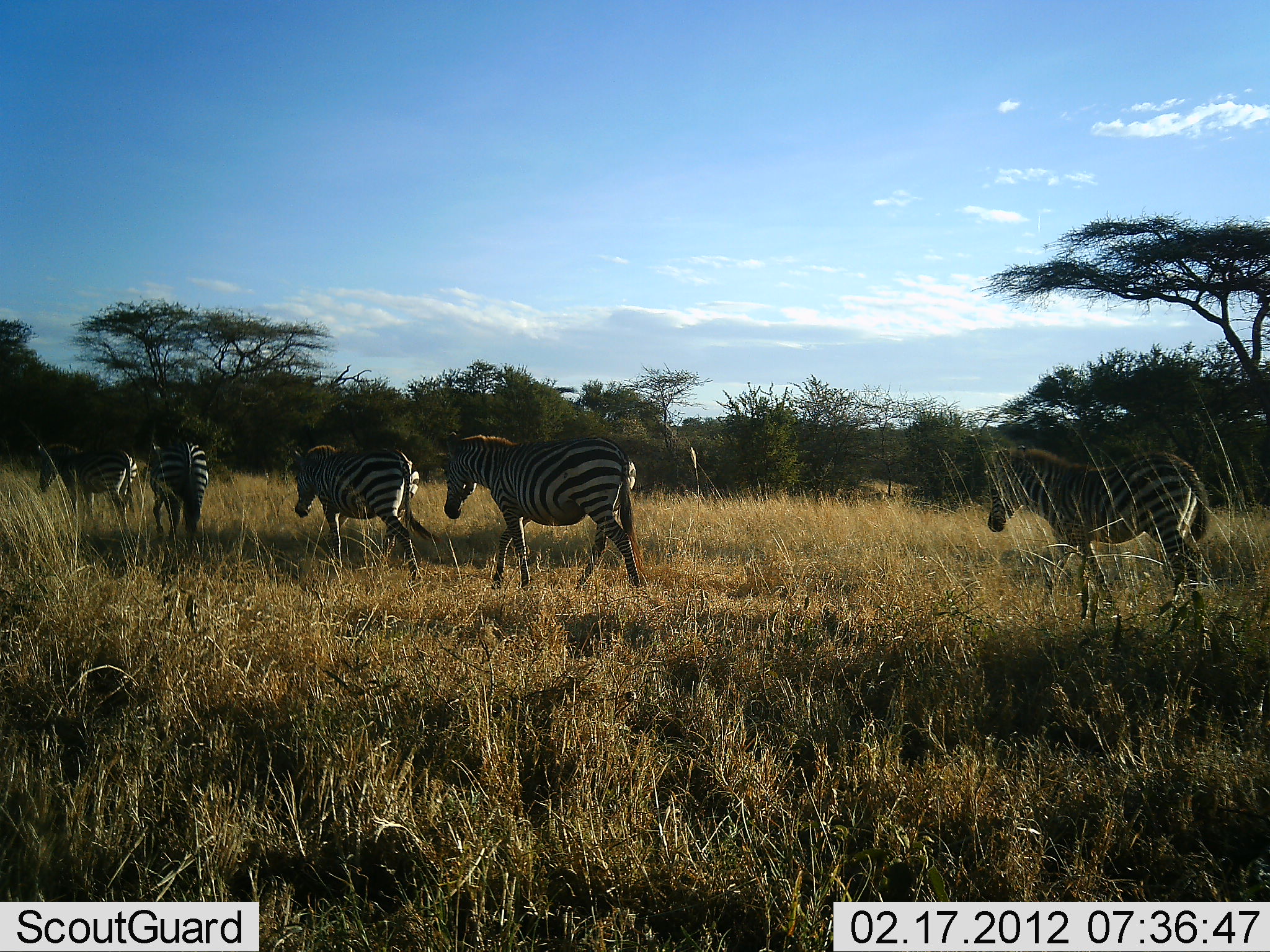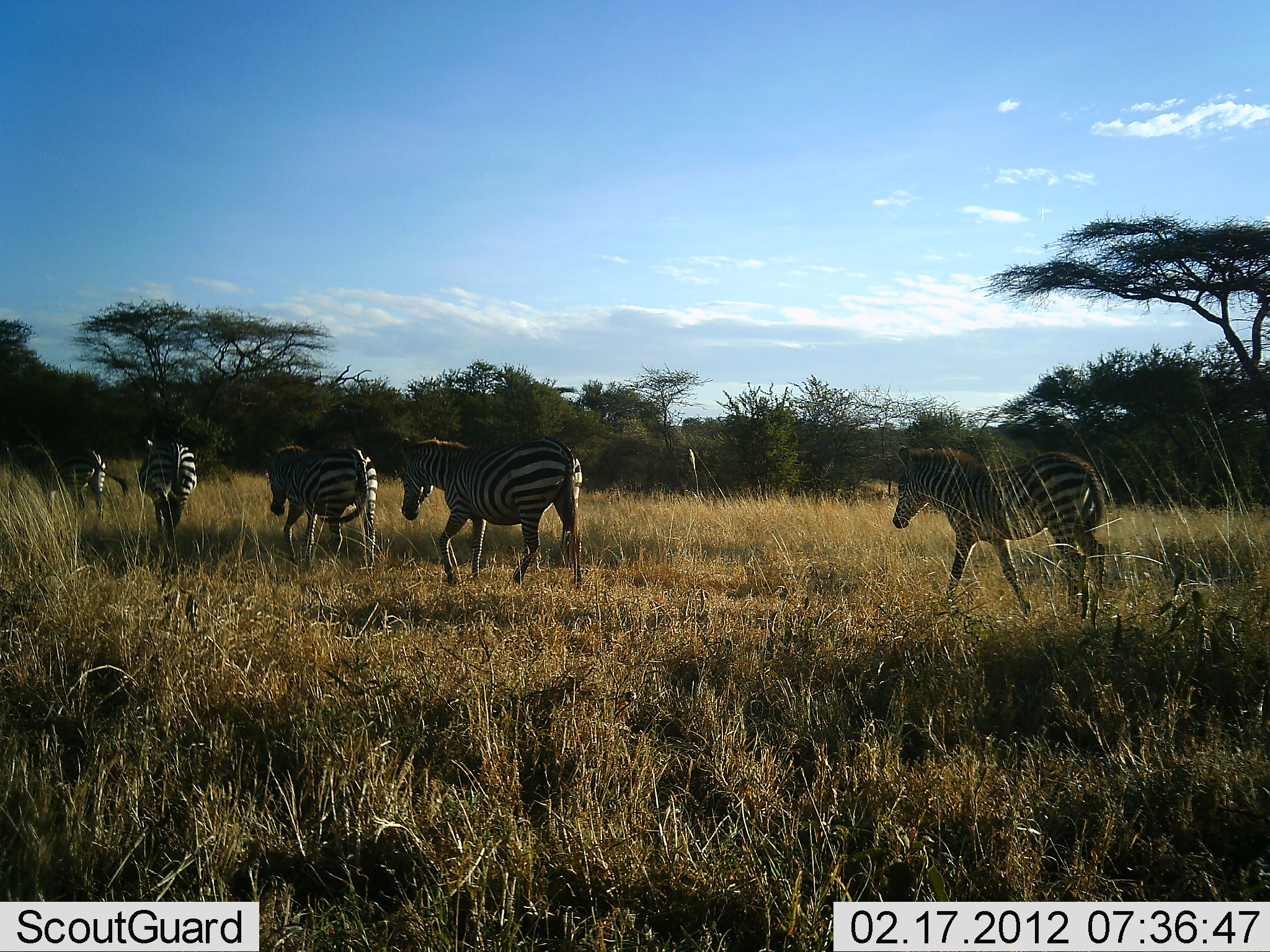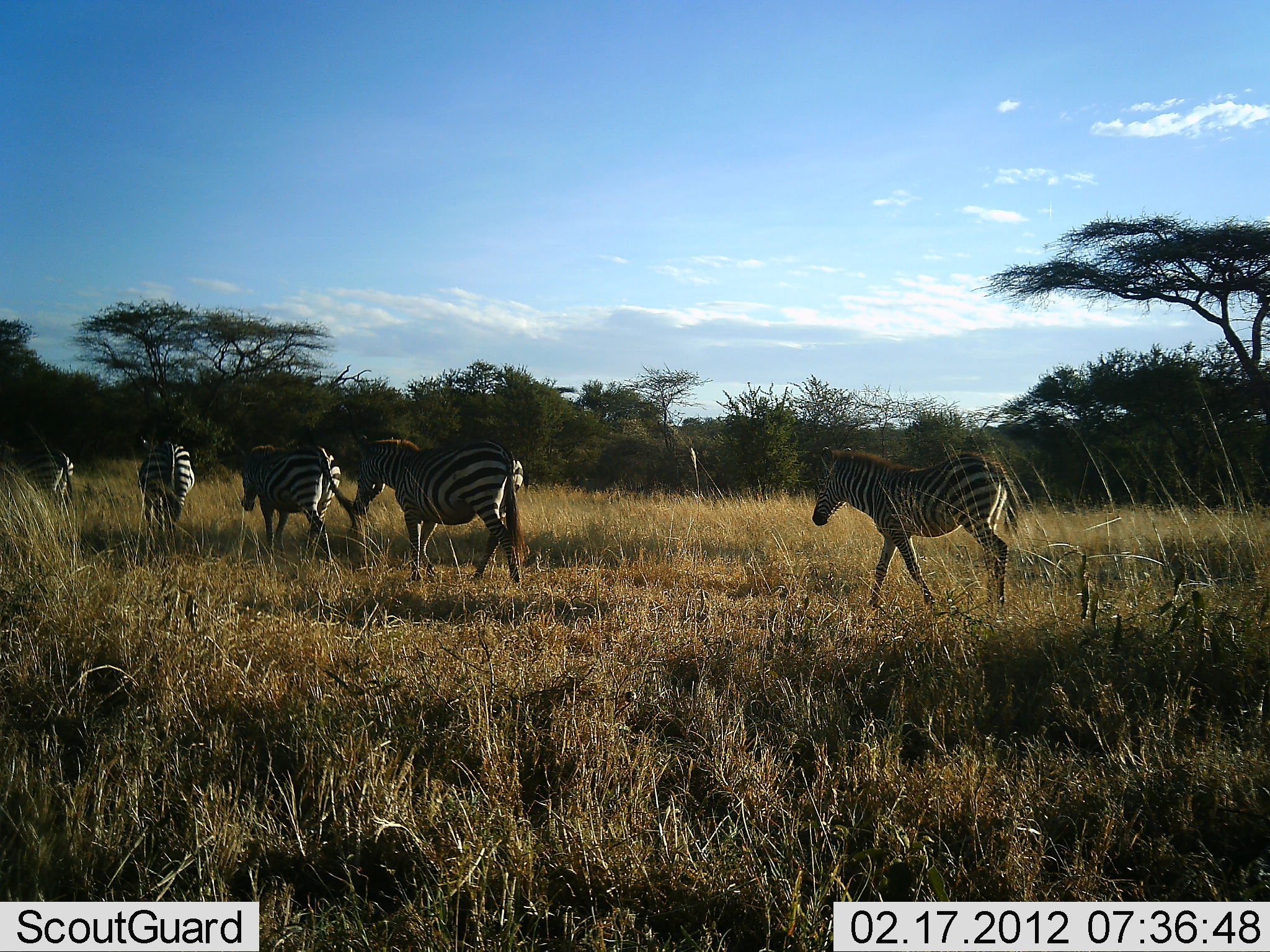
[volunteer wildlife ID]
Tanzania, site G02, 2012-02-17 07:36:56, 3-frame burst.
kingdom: Animalia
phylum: Chordata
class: Mammalia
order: Perissodactyla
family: Equidae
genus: Equus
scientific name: Equus quagga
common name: plains zebra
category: zebra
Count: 5.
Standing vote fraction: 0%.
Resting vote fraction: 0%.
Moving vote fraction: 100%.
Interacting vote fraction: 0%.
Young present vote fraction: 25%.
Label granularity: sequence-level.